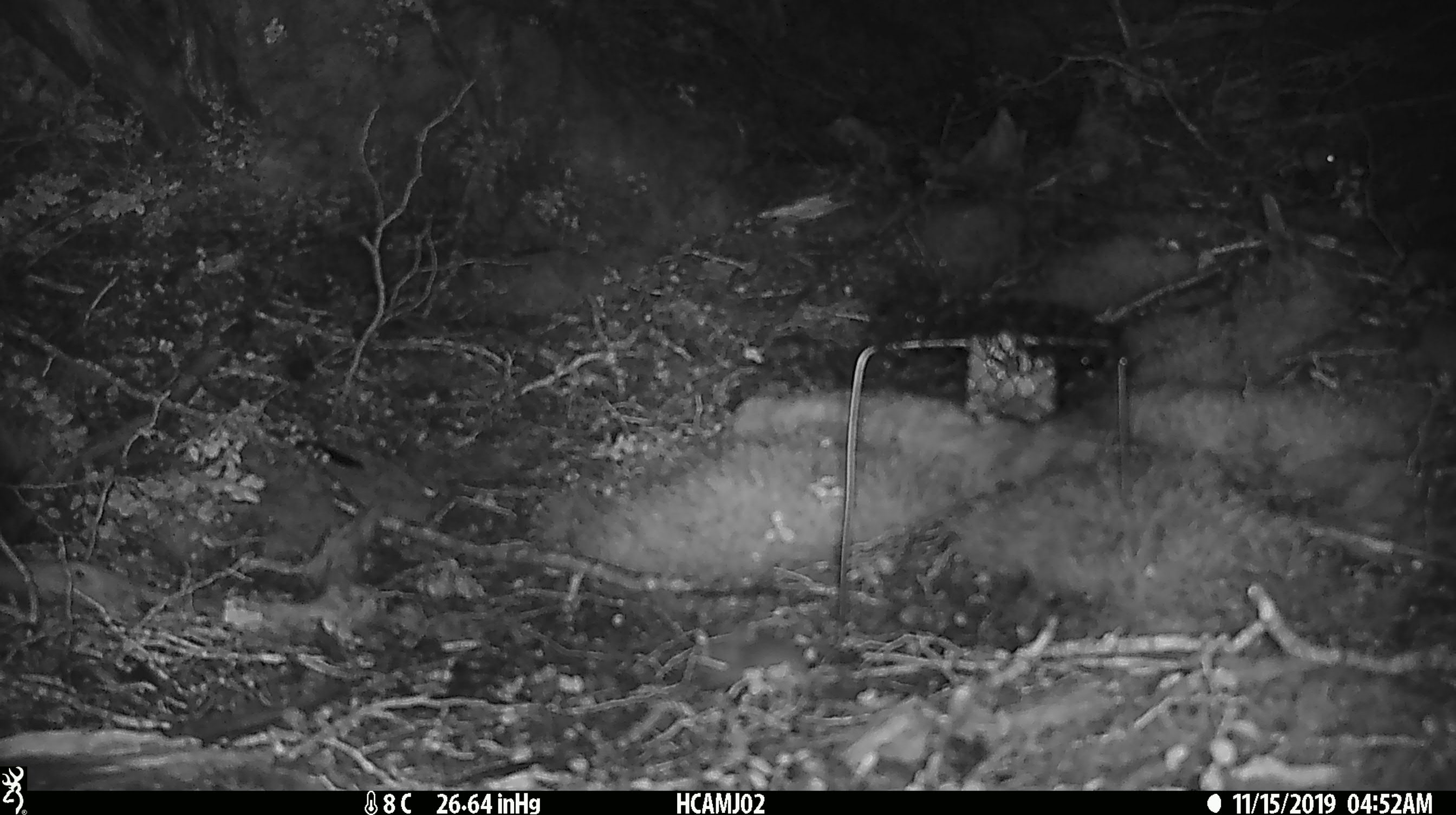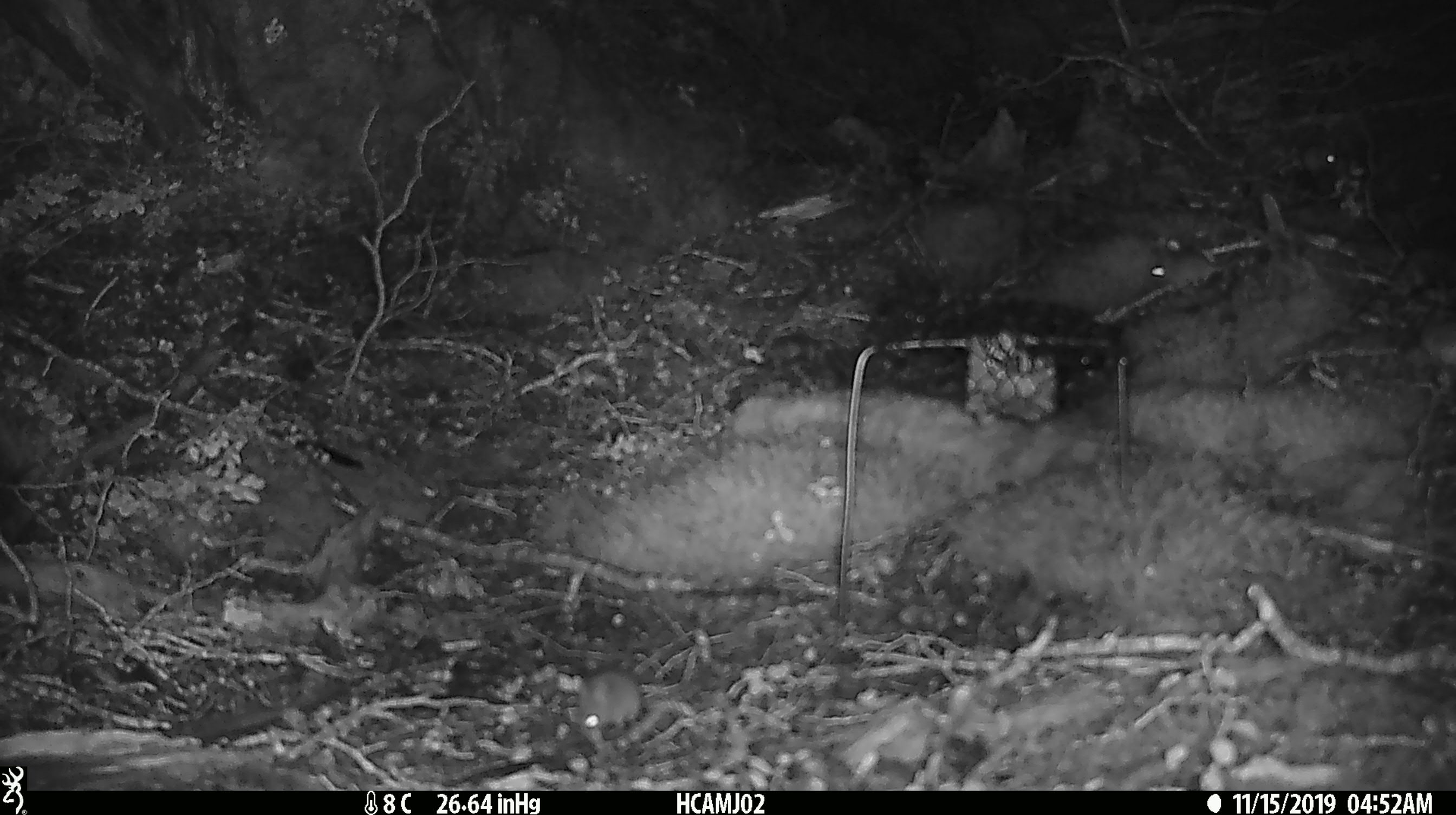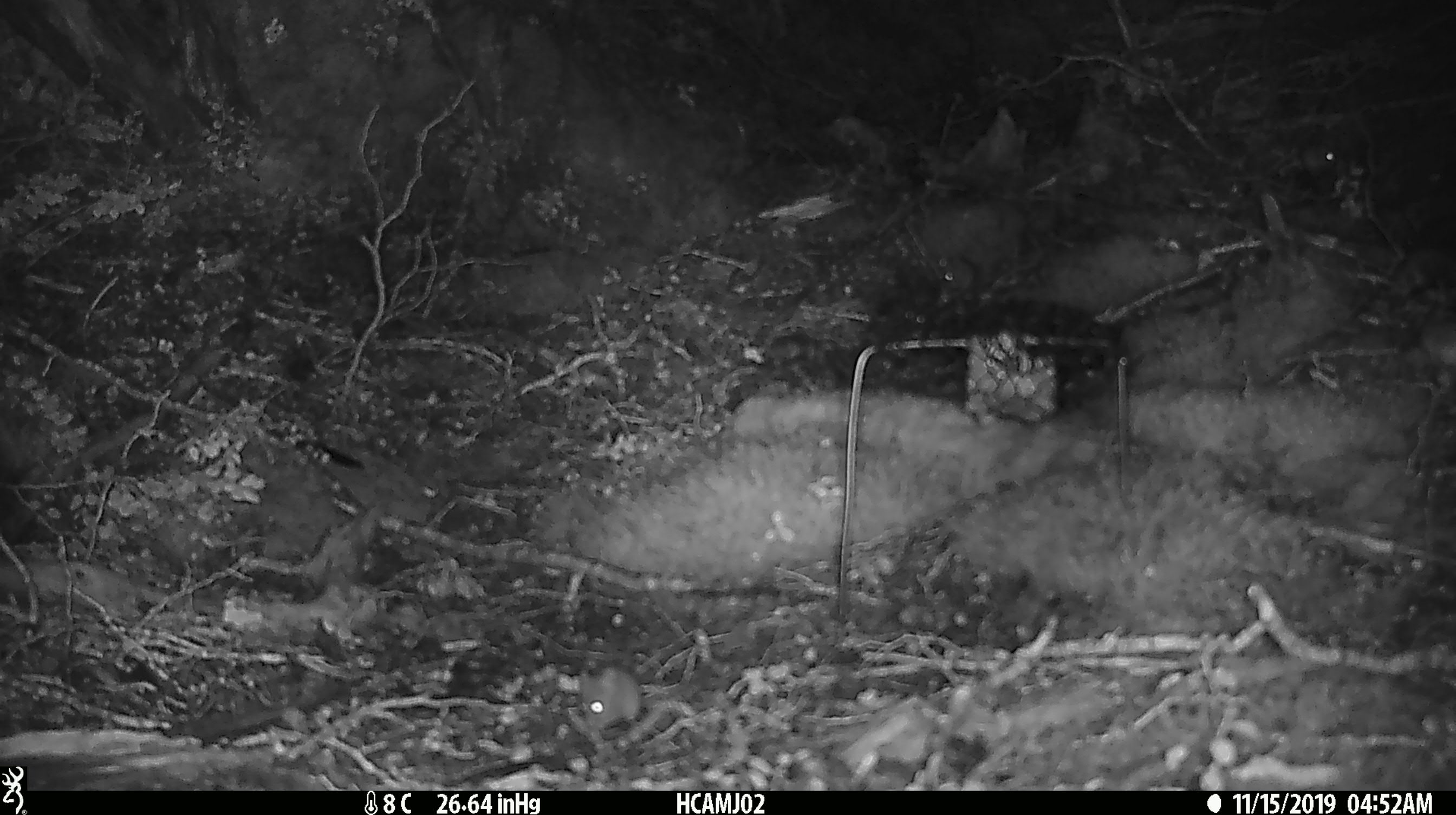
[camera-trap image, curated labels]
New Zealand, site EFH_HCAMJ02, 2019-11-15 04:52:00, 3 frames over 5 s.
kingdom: Animalia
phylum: Chordata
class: Mammalia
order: Rodentia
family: Muridae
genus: Mus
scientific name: Mus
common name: mouse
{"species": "mouse (Mus)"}